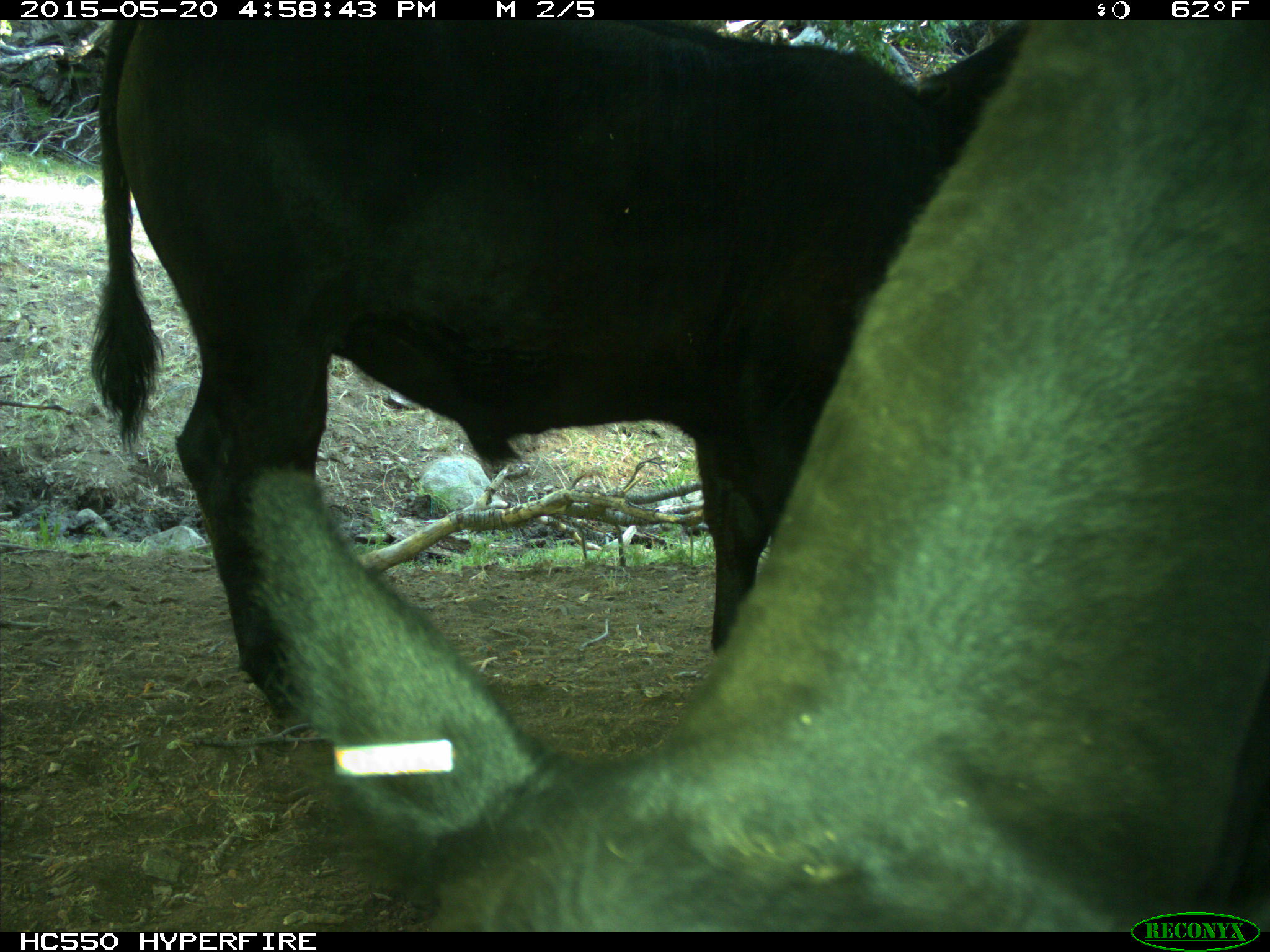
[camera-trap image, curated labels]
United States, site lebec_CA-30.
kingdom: Animalia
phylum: Chordata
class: Mammalia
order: Artiodactyla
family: Bovidae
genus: Bos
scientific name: Bos taurus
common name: domestic cow